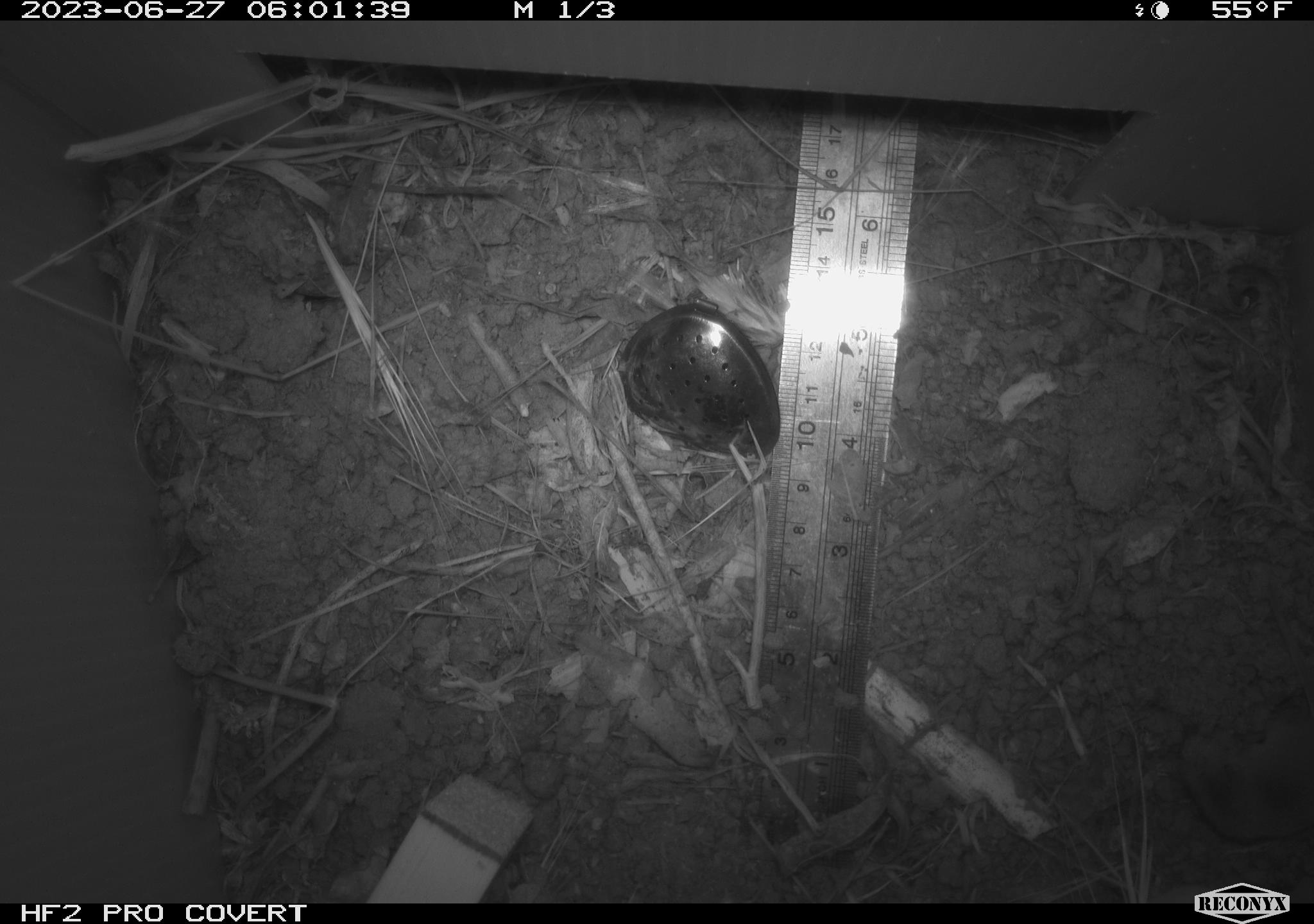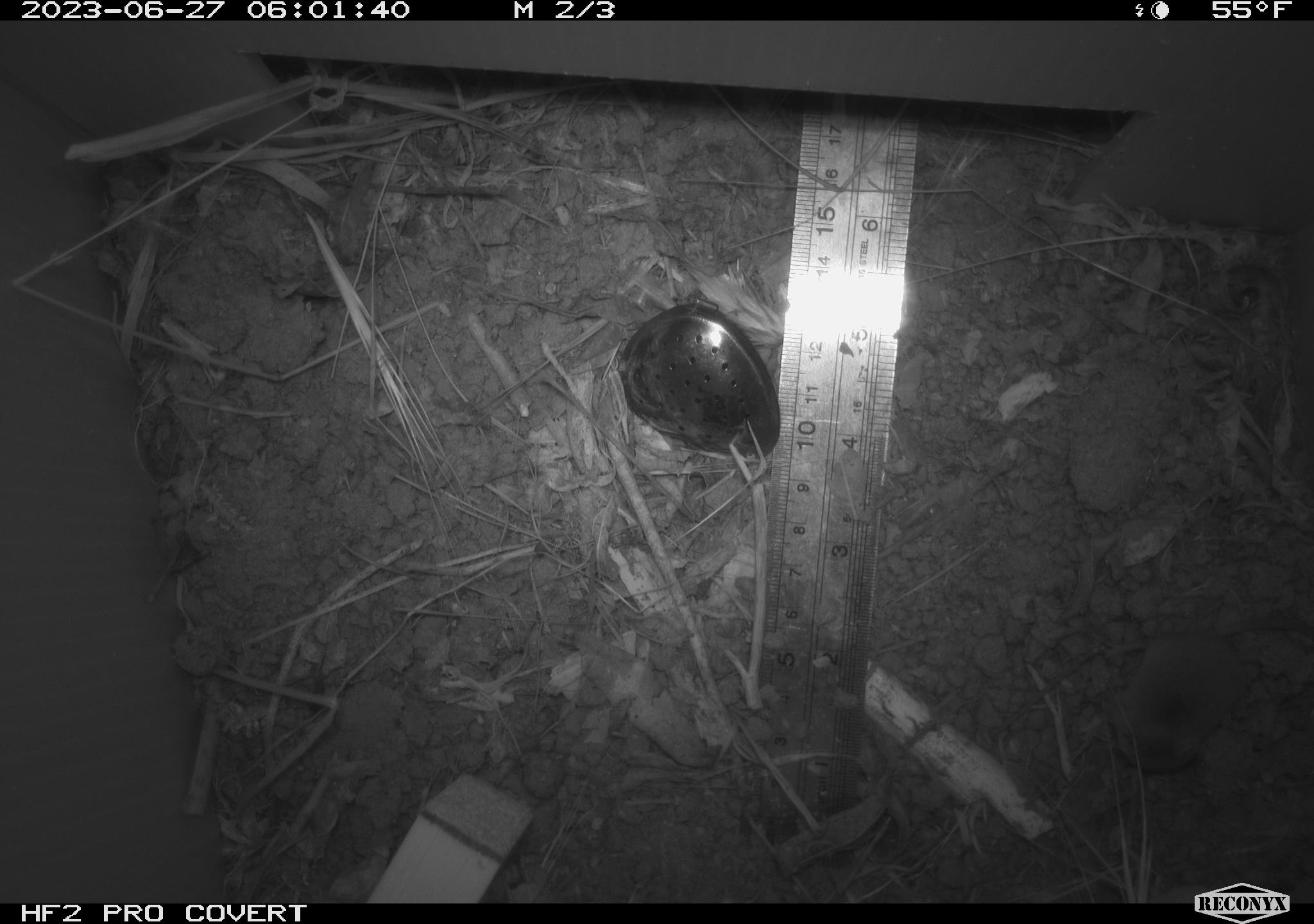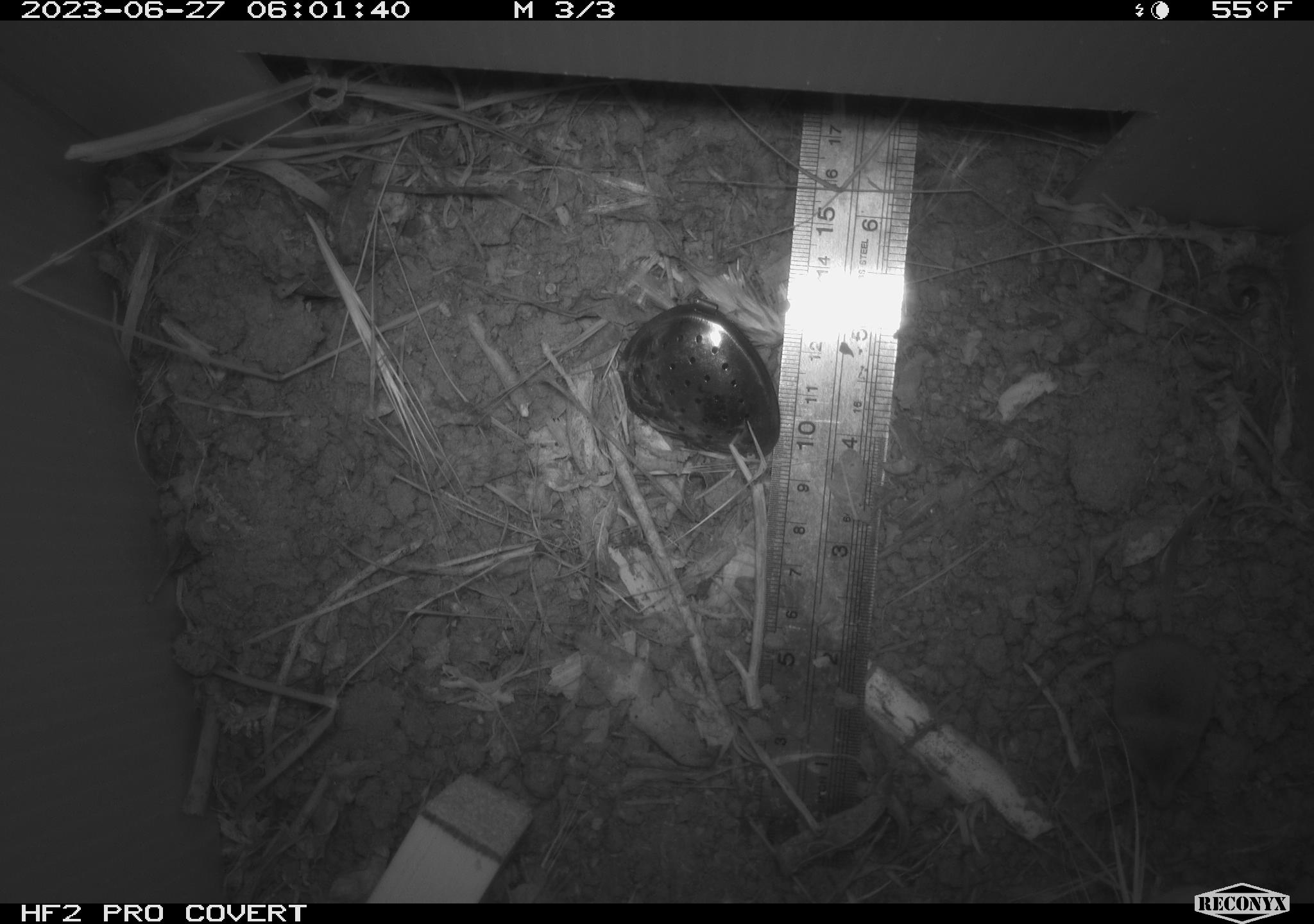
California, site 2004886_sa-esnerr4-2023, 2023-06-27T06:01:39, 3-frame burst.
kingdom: Animalia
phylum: Chordata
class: Mammalia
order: Eulipotyphla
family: Soricidae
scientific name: Soricidae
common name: shrews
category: soricidae family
Soricidae family (shrews) (Soricidae).